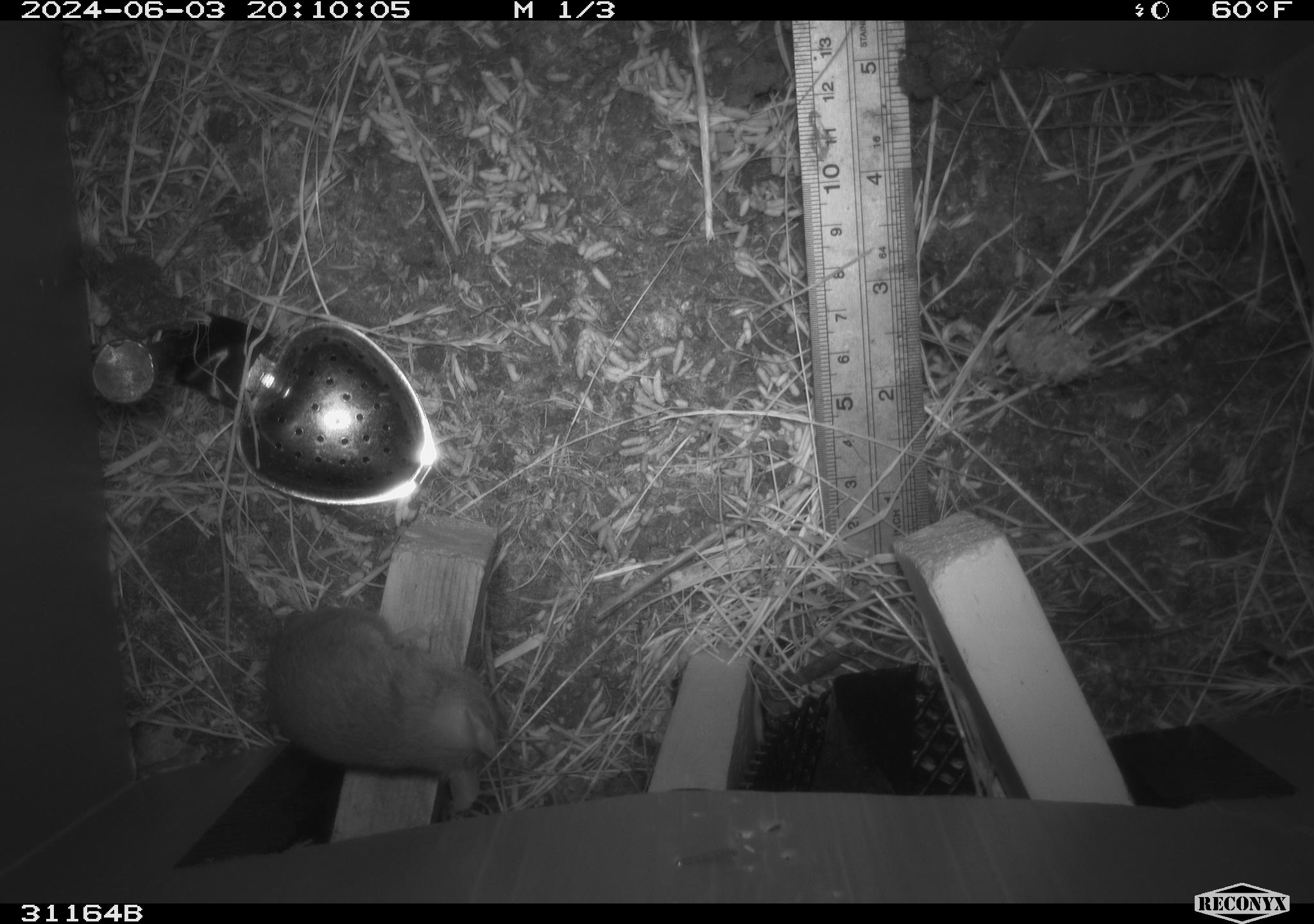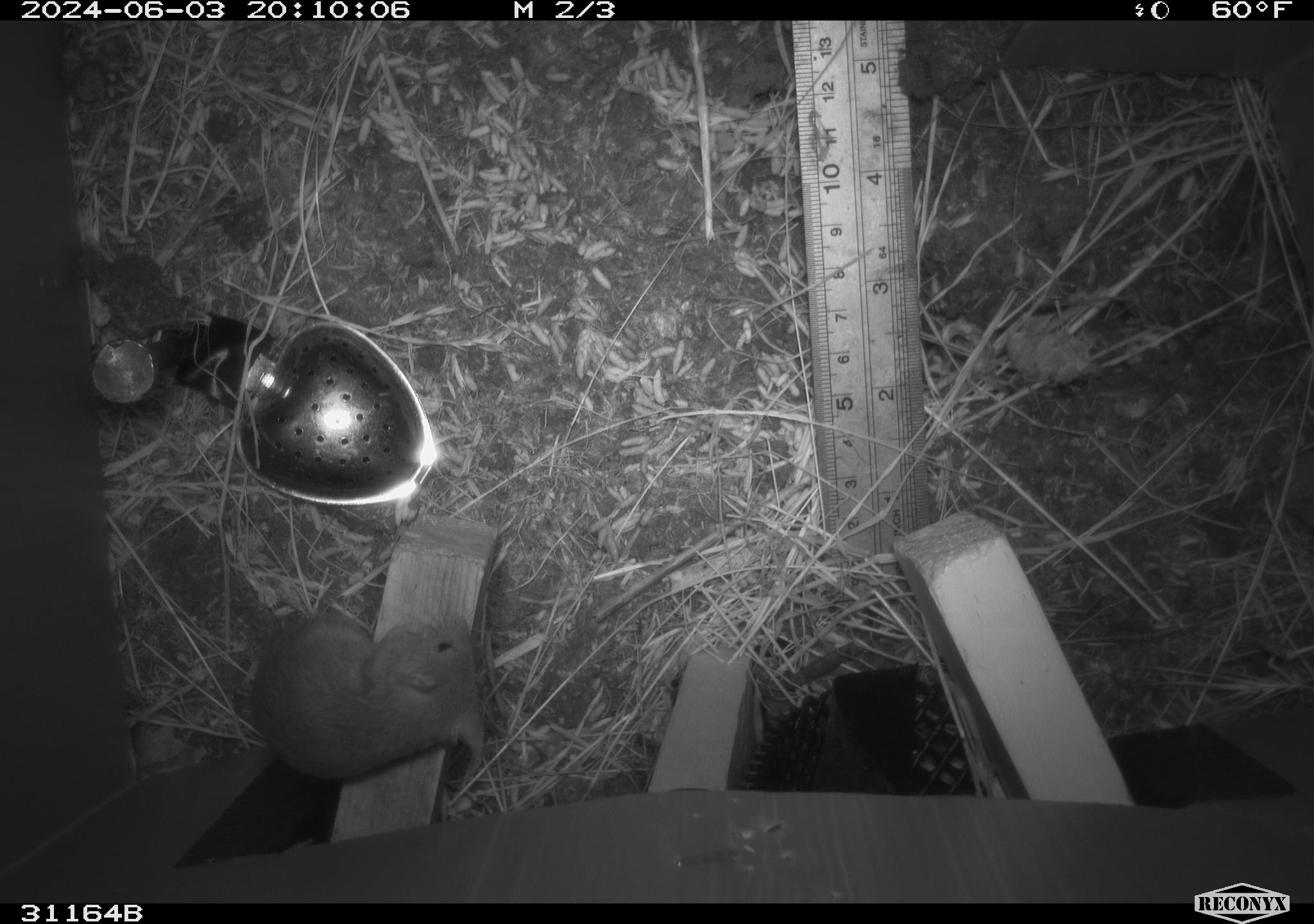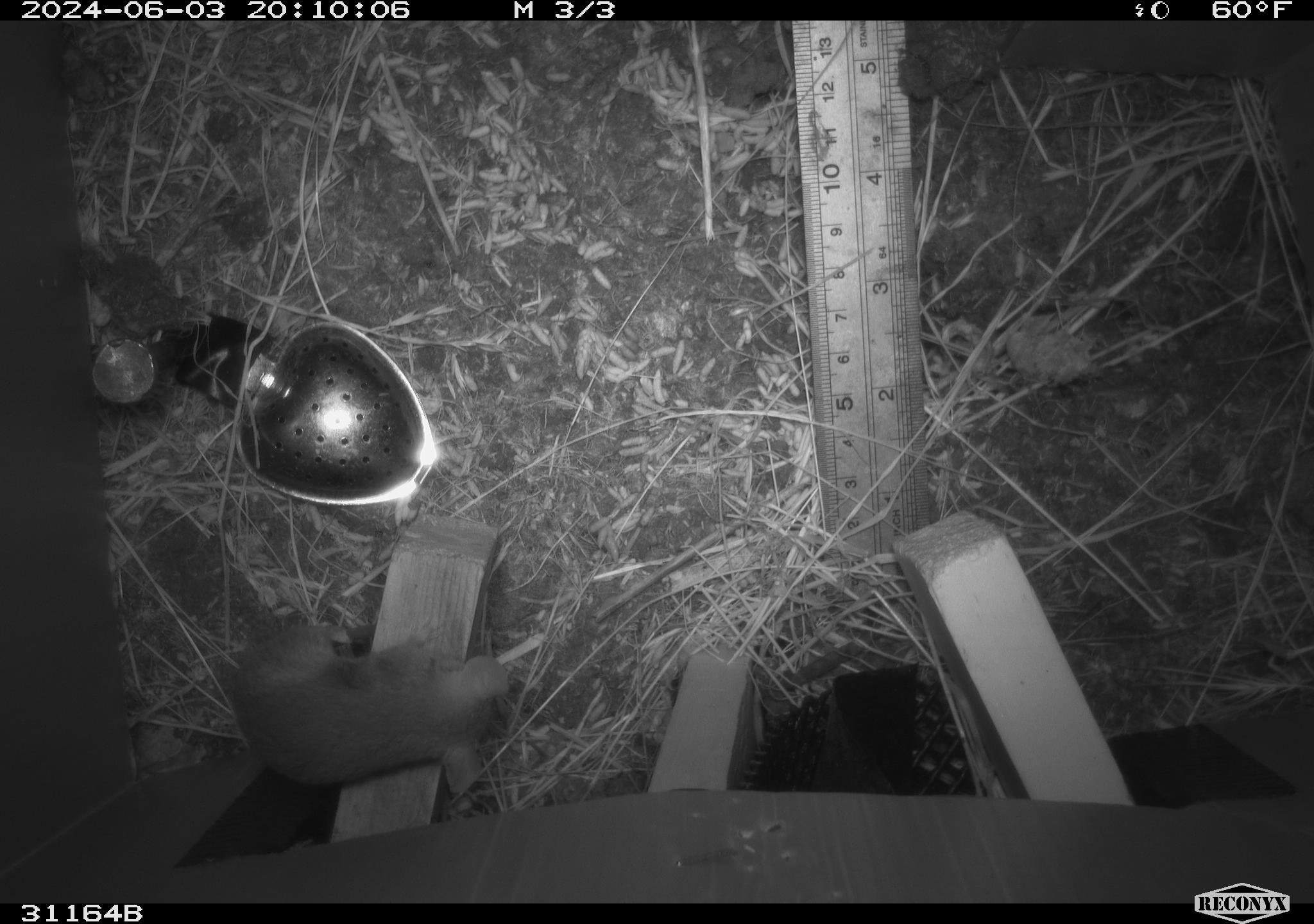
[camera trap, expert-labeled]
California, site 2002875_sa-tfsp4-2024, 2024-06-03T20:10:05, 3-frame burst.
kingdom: Animalia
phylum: Chordata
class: Mammalia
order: Rodentia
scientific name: Rodentia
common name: mouse species